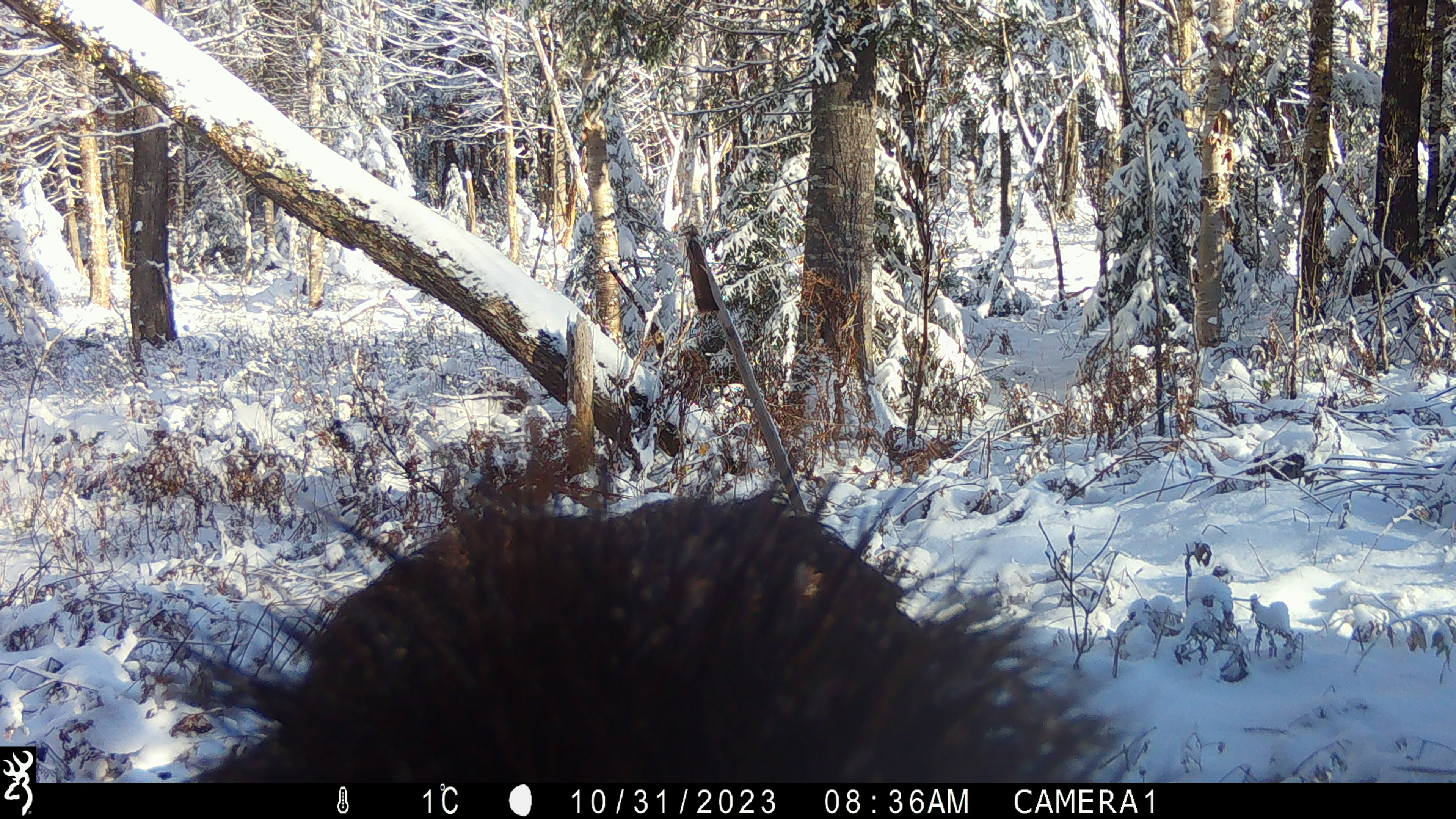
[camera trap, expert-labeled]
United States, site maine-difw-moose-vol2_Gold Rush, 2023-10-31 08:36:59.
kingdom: Animalia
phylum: Chordata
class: Mammalia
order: Artiodactyla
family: Cervidae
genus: Alces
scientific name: Alces alces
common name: moose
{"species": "moose (Alces alces)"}